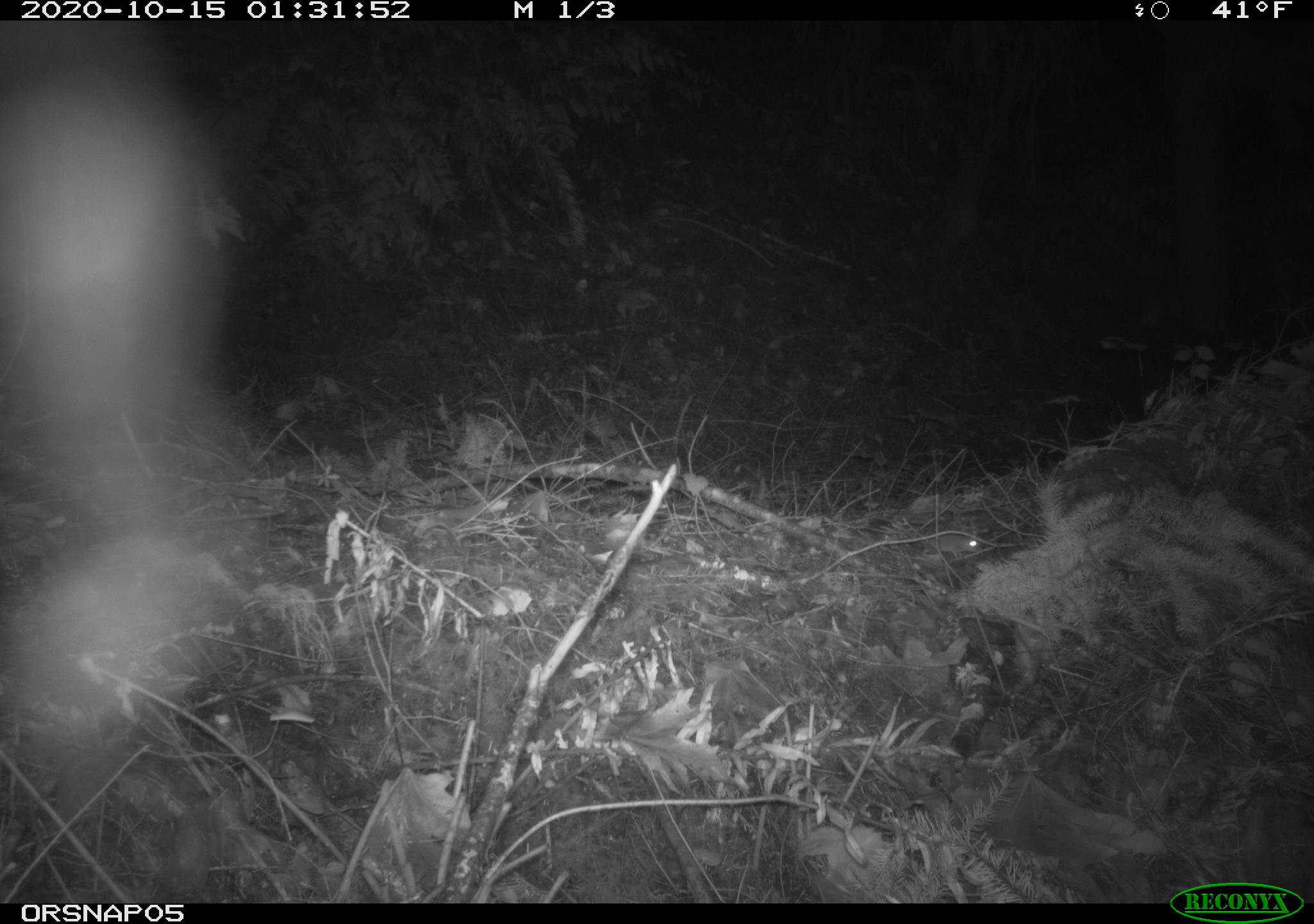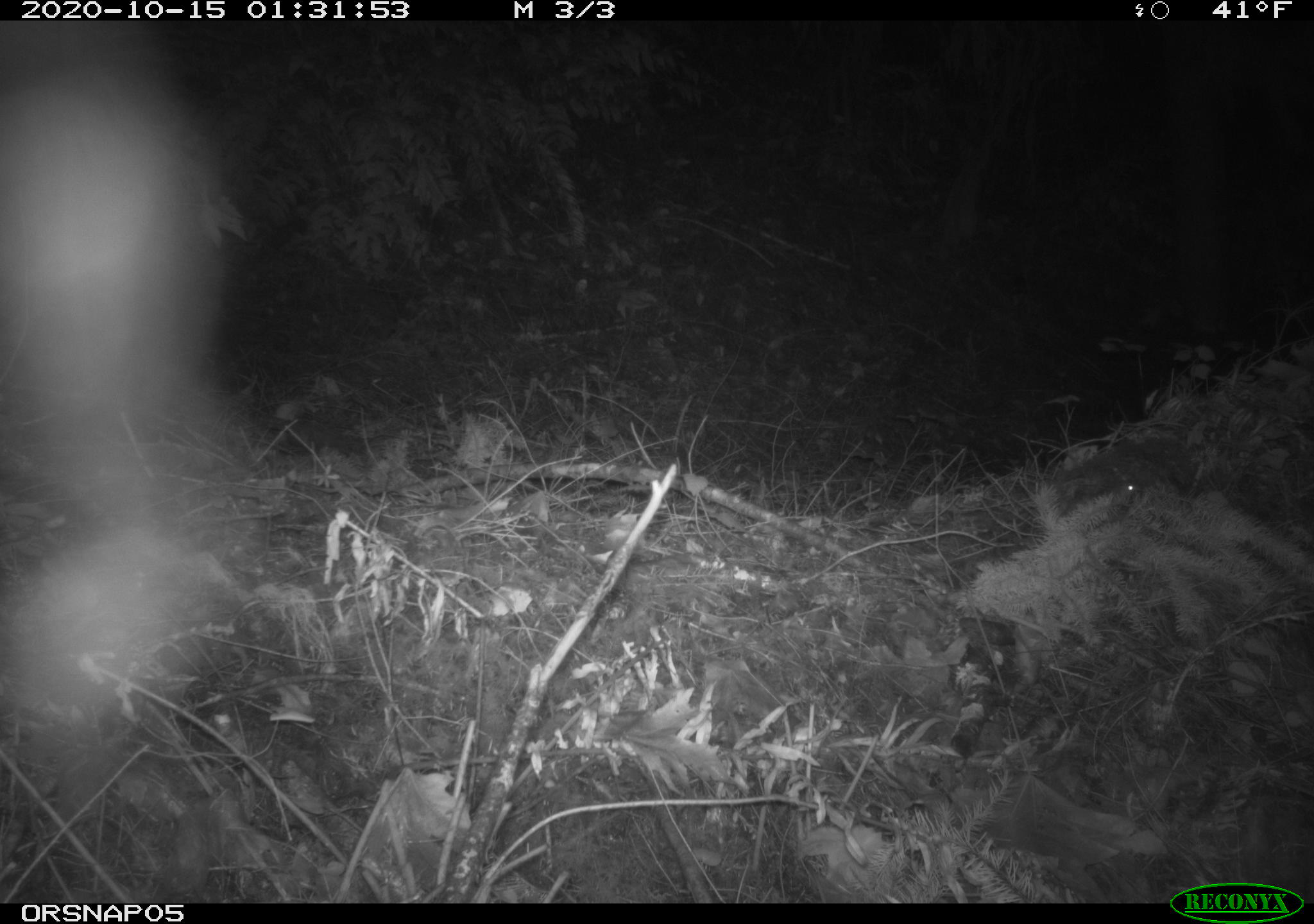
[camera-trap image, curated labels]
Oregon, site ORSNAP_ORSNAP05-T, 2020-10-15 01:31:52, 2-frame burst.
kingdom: Animalia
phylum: Chordata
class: Mammalia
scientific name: Mammalia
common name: small mammal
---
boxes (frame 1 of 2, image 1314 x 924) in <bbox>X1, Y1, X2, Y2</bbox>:
small mammal: <bbox>883, 518, 983, 567</bbox>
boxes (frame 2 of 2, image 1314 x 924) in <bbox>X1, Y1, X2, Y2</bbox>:
small mammal: <bbox>1116, 467, 1139, 512</bbox>